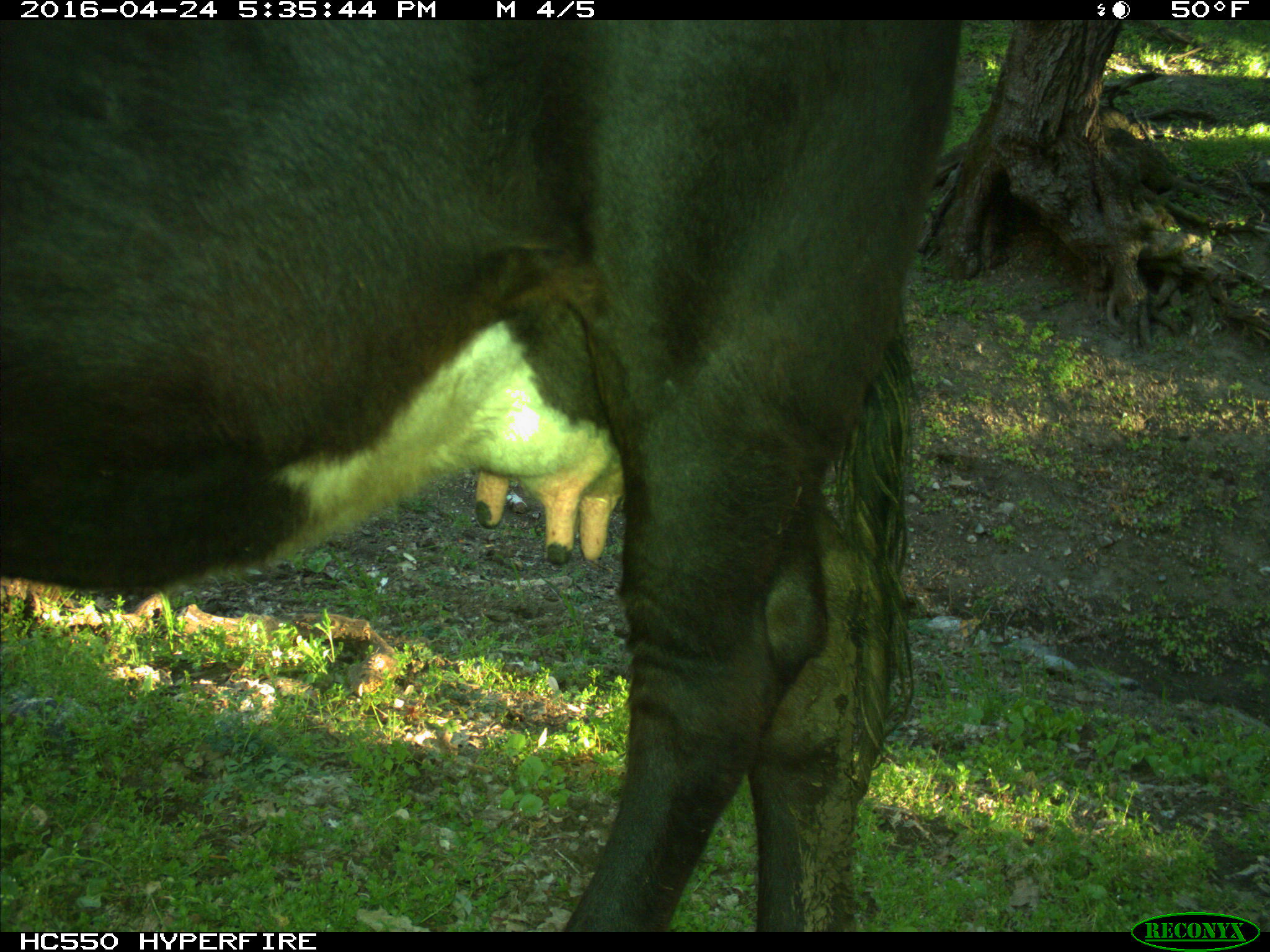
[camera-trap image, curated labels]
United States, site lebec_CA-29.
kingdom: Animalia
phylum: Chordata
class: Mammalia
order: Artiodactyla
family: Bovidae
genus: Bos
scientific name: Bos taurus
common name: domestic cow